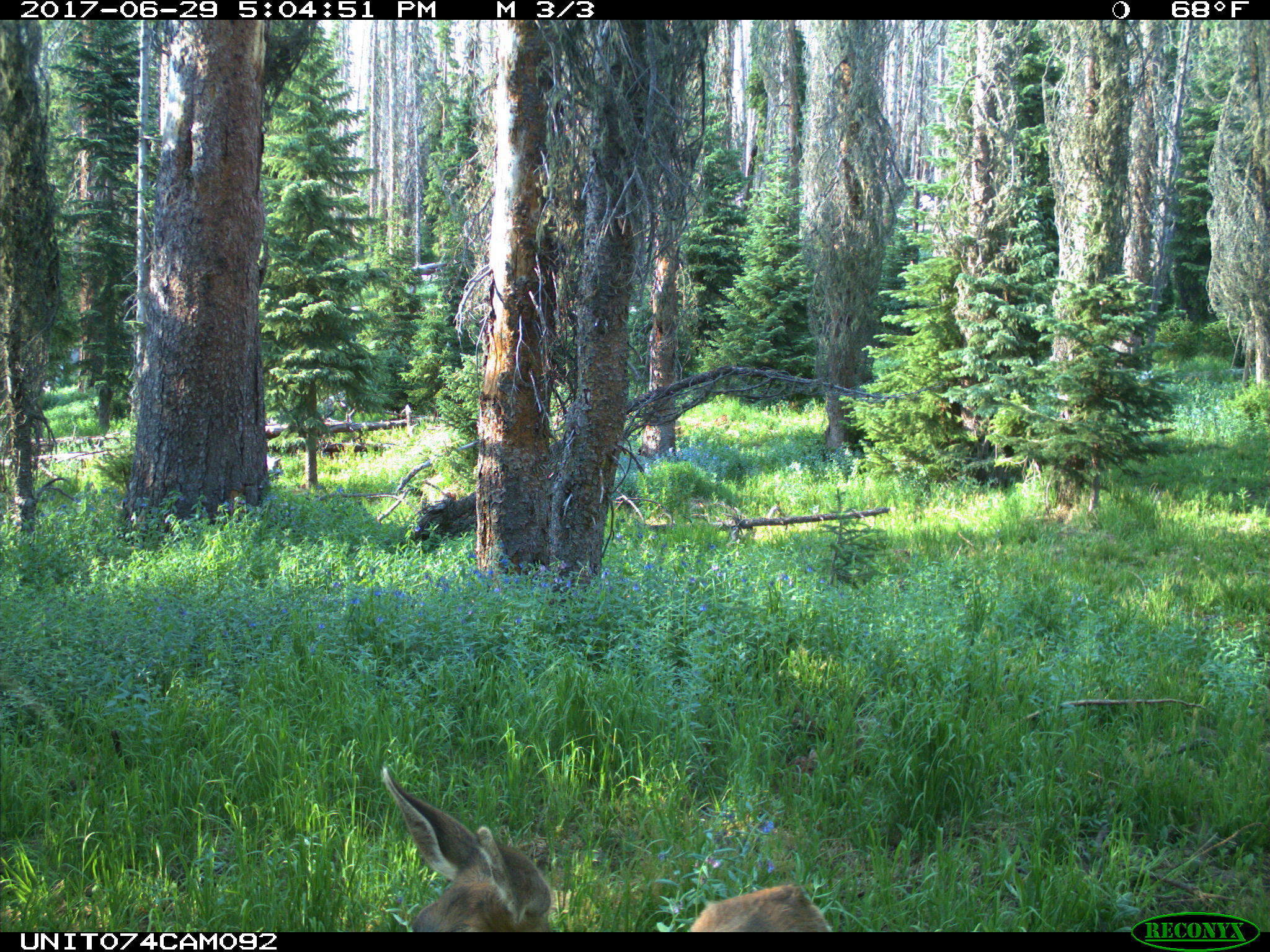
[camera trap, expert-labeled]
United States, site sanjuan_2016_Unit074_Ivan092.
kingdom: Animalia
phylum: Chordata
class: Mammalia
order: Artiodactyla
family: Cervidae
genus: Odocoileus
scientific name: Odocoileus hemionus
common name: mule deer